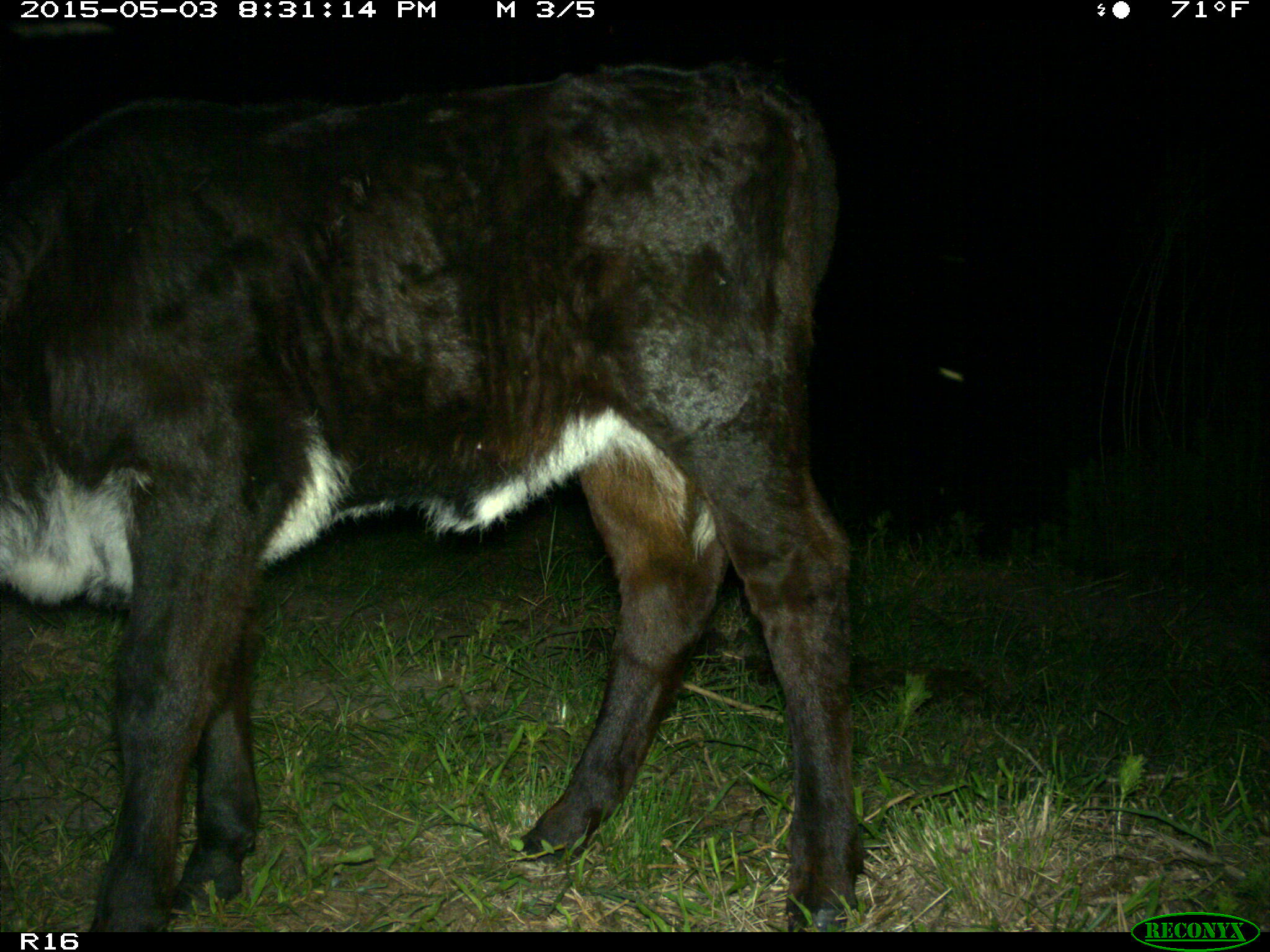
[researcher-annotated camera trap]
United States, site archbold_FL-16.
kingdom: Animalia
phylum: Chordata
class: Mammalia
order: Artiodactyla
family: Bovidae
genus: Bos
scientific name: Bos taurus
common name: domestic cow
Bos taurus (domestic cow).